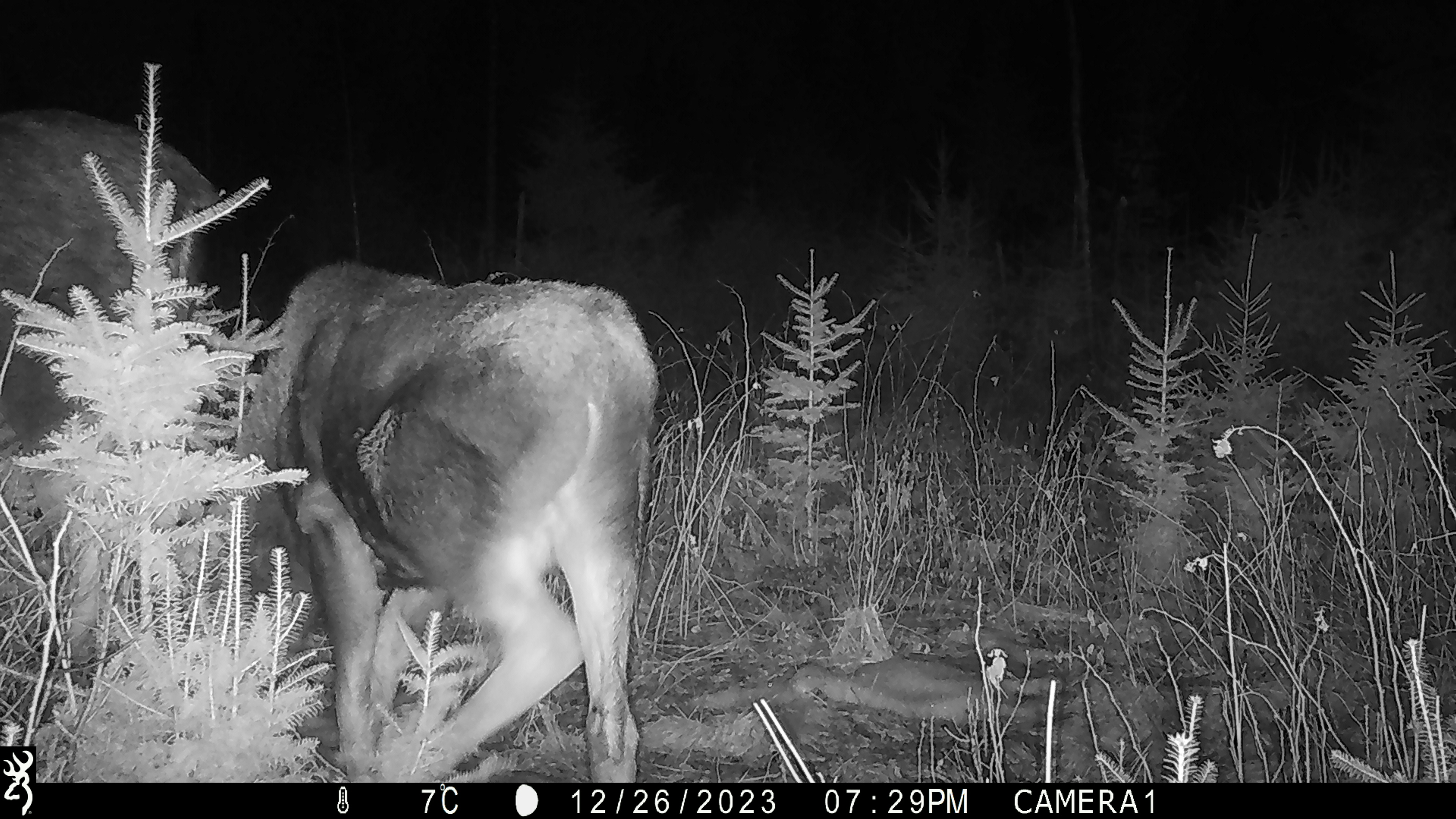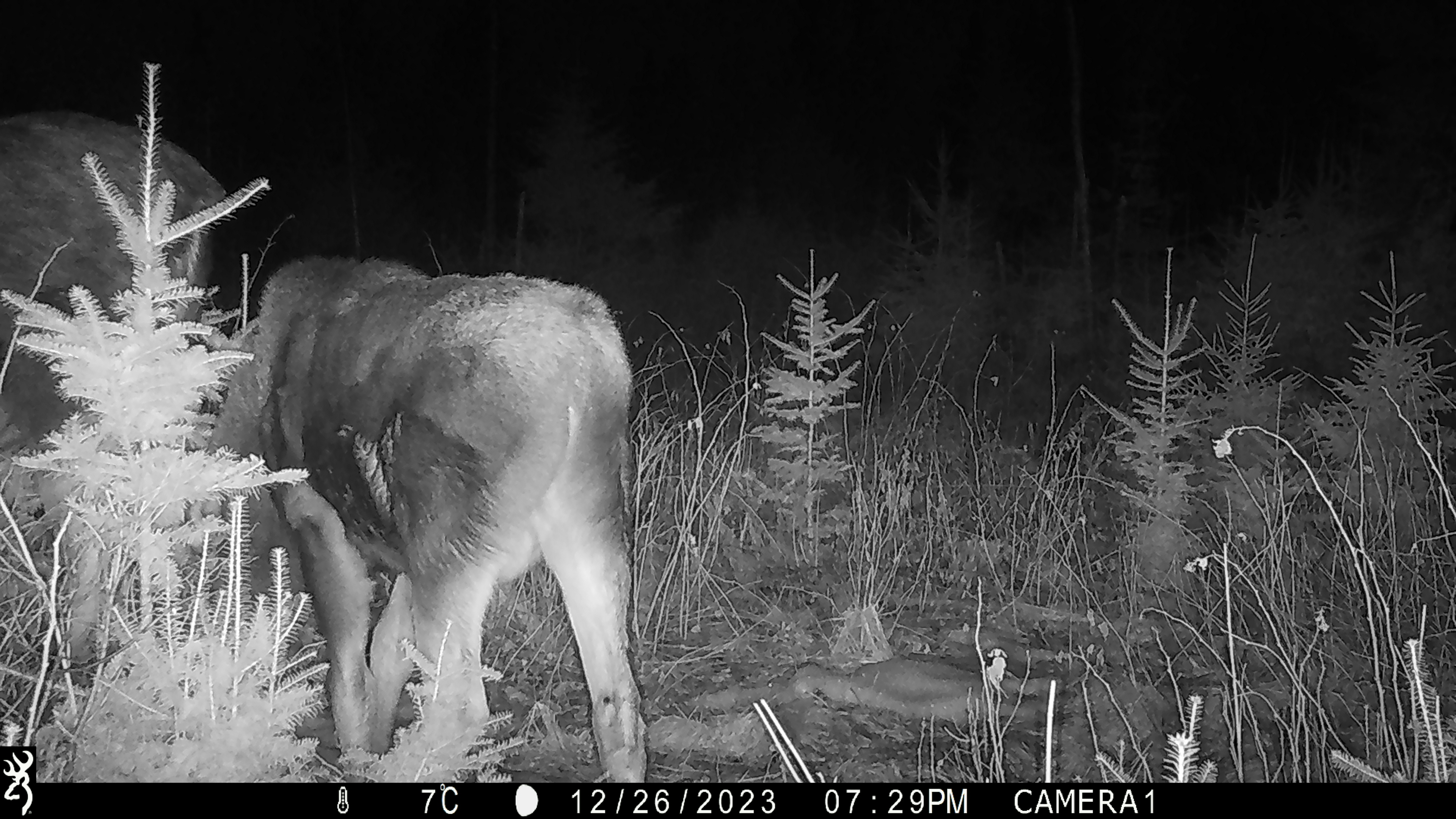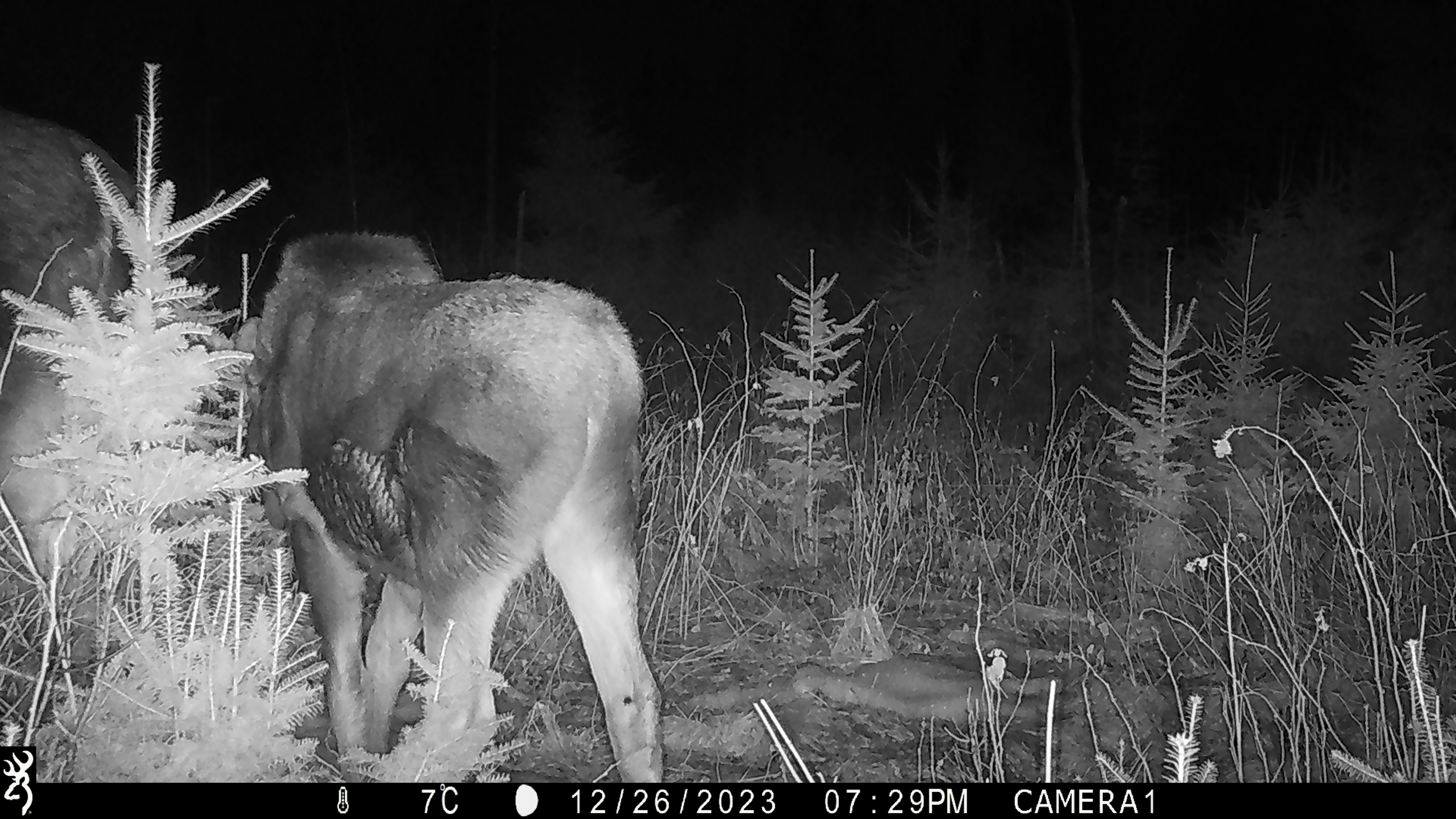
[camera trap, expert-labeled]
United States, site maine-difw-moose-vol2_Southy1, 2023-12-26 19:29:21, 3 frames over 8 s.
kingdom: Animalia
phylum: Chordata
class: Mammalia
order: Artiodactyla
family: Cervidae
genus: Alces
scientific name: Alces alces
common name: moose